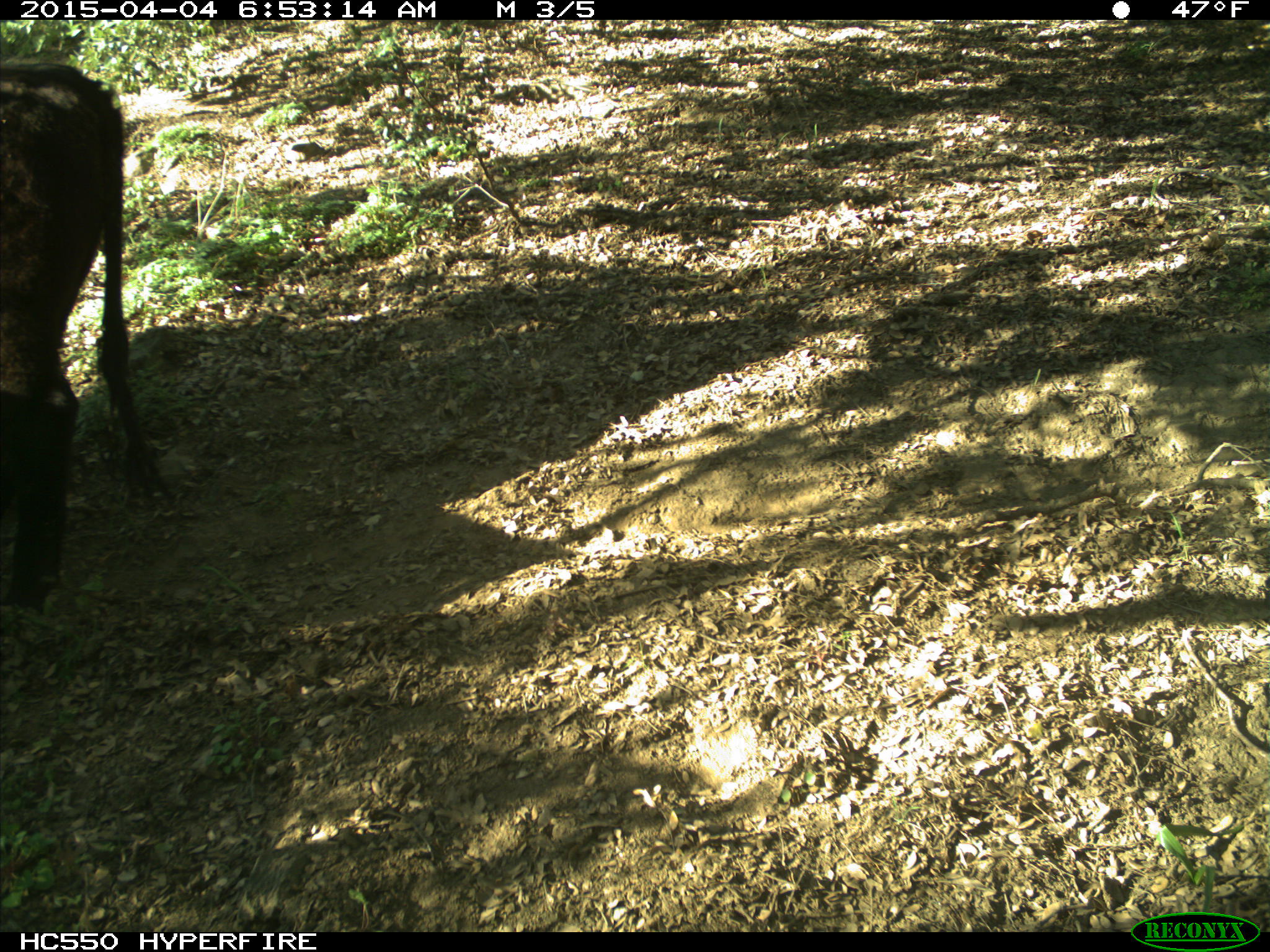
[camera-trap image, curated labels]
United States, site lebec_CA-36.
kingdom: Animalia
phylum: Chordata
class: Mammalia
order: Artiodactyla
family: Bovidae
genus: Bos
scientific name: Bos taurus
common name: domestic cow